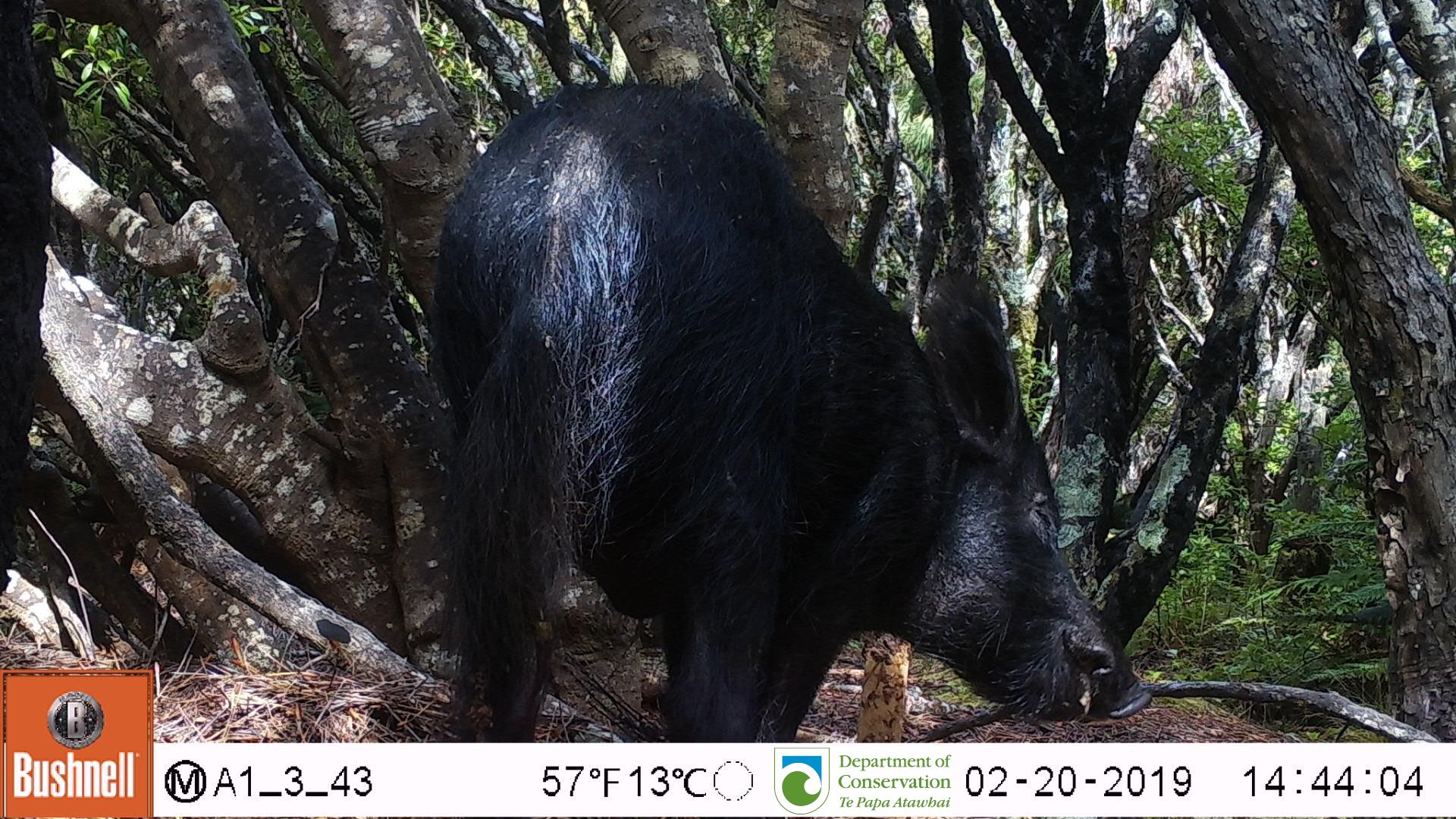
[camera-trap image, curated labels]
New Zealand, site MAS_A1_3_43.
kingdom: Animalia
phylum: Chordata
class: Mammalia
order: Artiodactyla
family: Suidae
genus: Sus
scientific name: Sus scrofa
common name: pig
Pig (Sus scrofa).